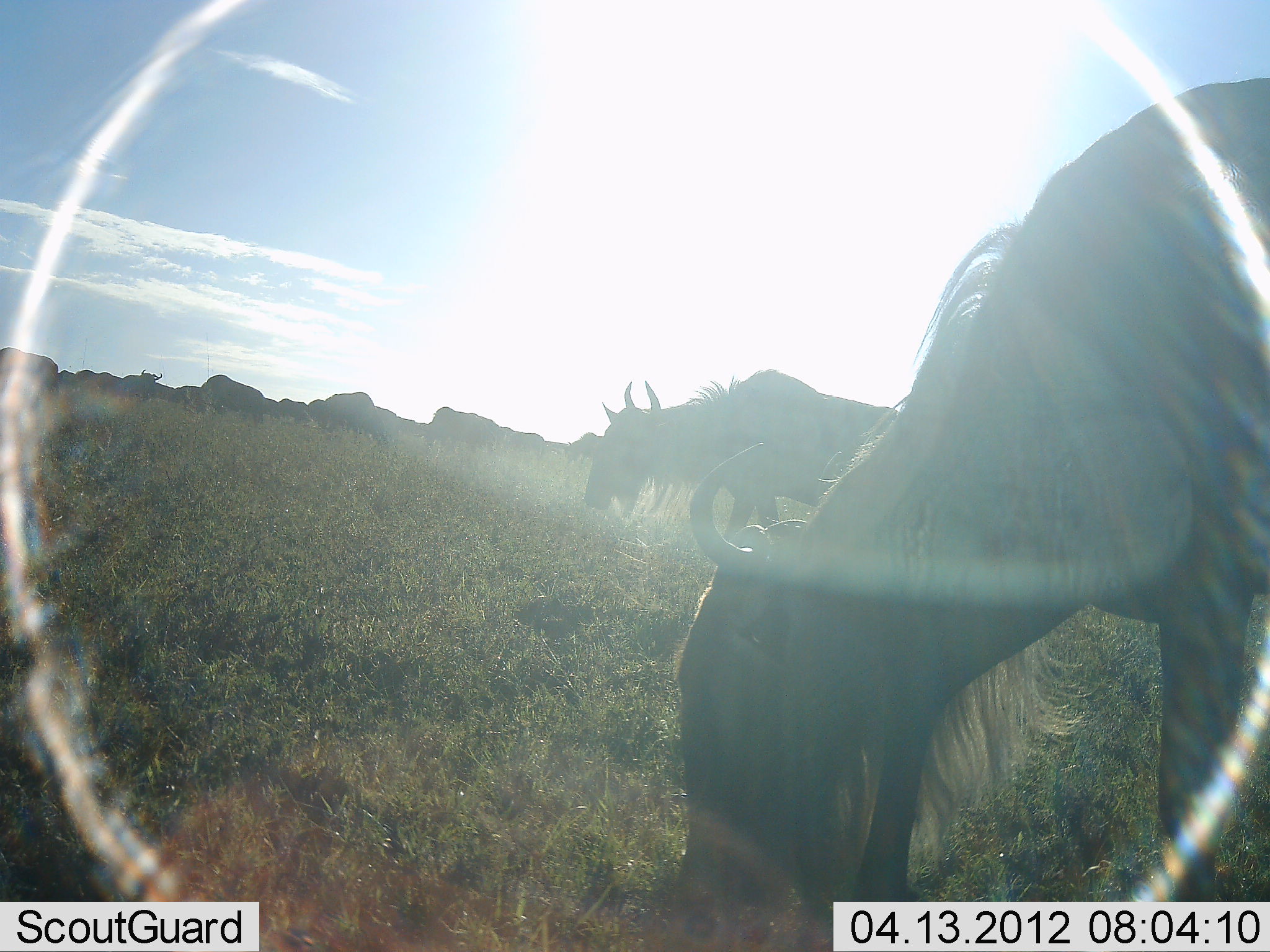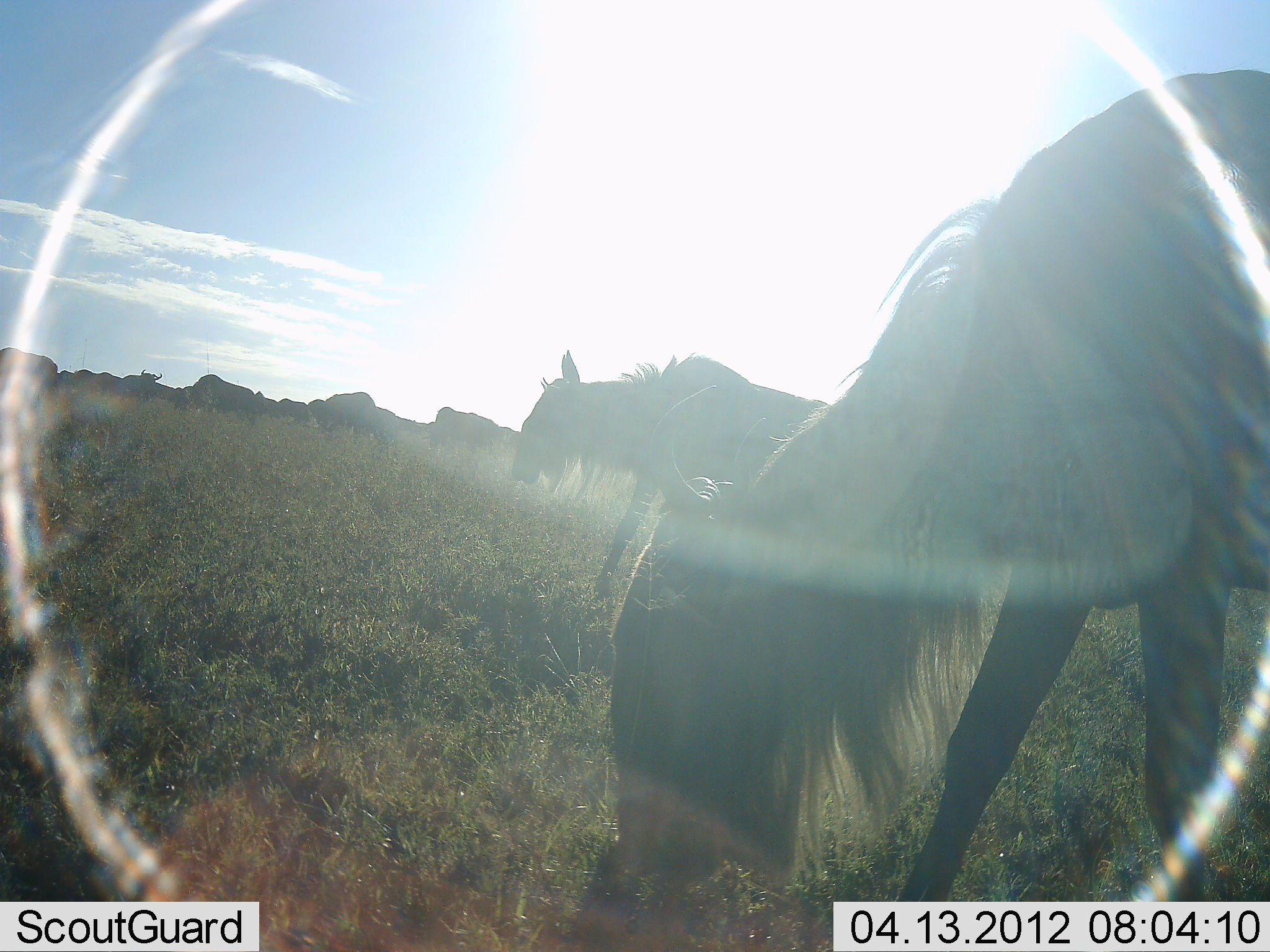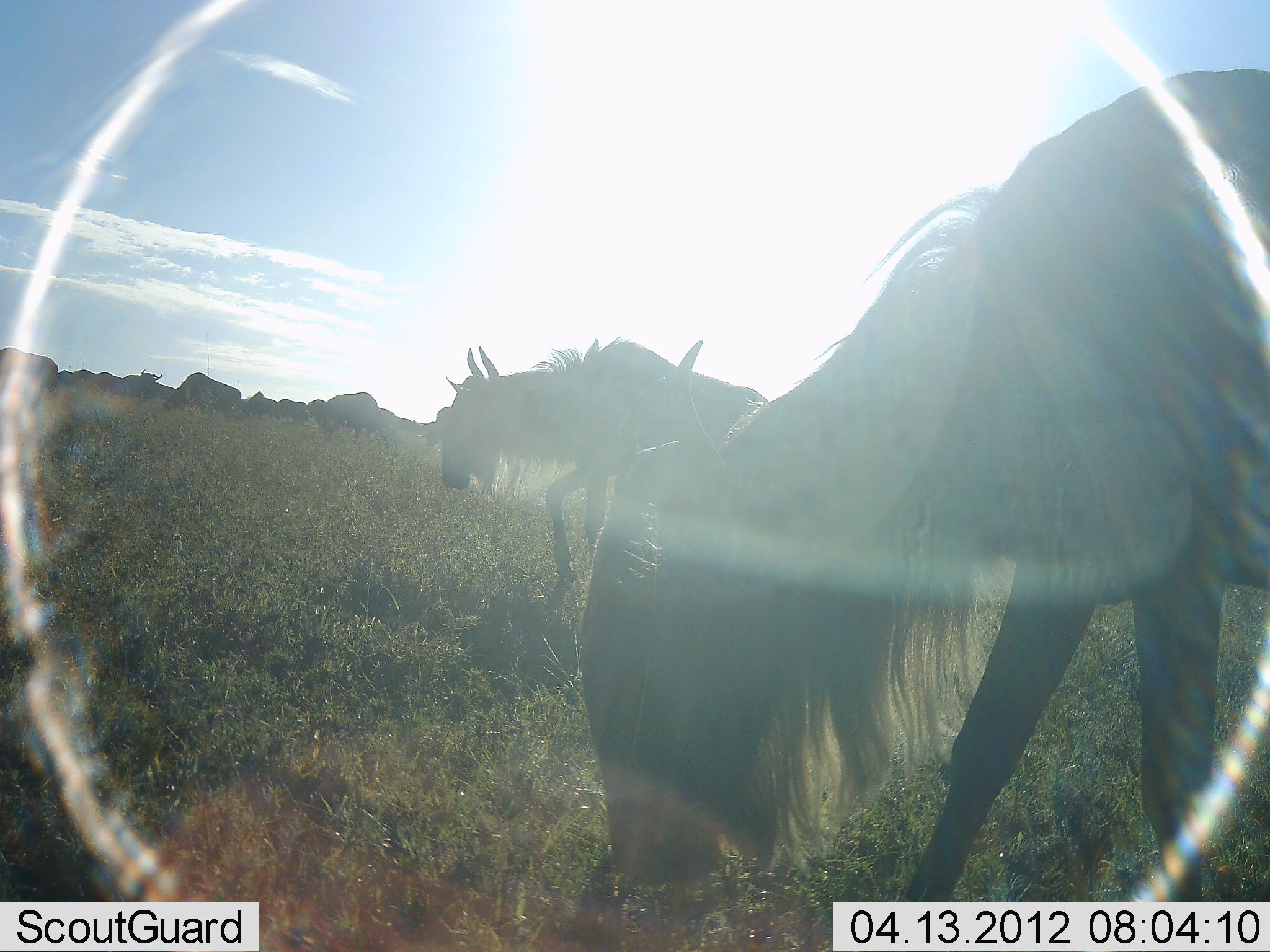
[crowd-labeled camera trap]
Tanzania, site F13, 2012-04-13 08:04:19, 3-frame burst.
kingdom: Animalia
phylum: Chordata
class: Mammalia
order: Artiodactyla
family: Bovidae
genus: Connochaetes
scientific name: Connochaetes taurinus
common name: blue wildebeest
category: wildebeest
Wildebeest (blue wildebeest) (Connochaetes taurinus), count 11-50. Behavior (volunteer vote fractions): standing 46%, resting 0%, moving 61%, interacting 0%. Young present (vote fraction): 0%. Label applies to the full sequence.